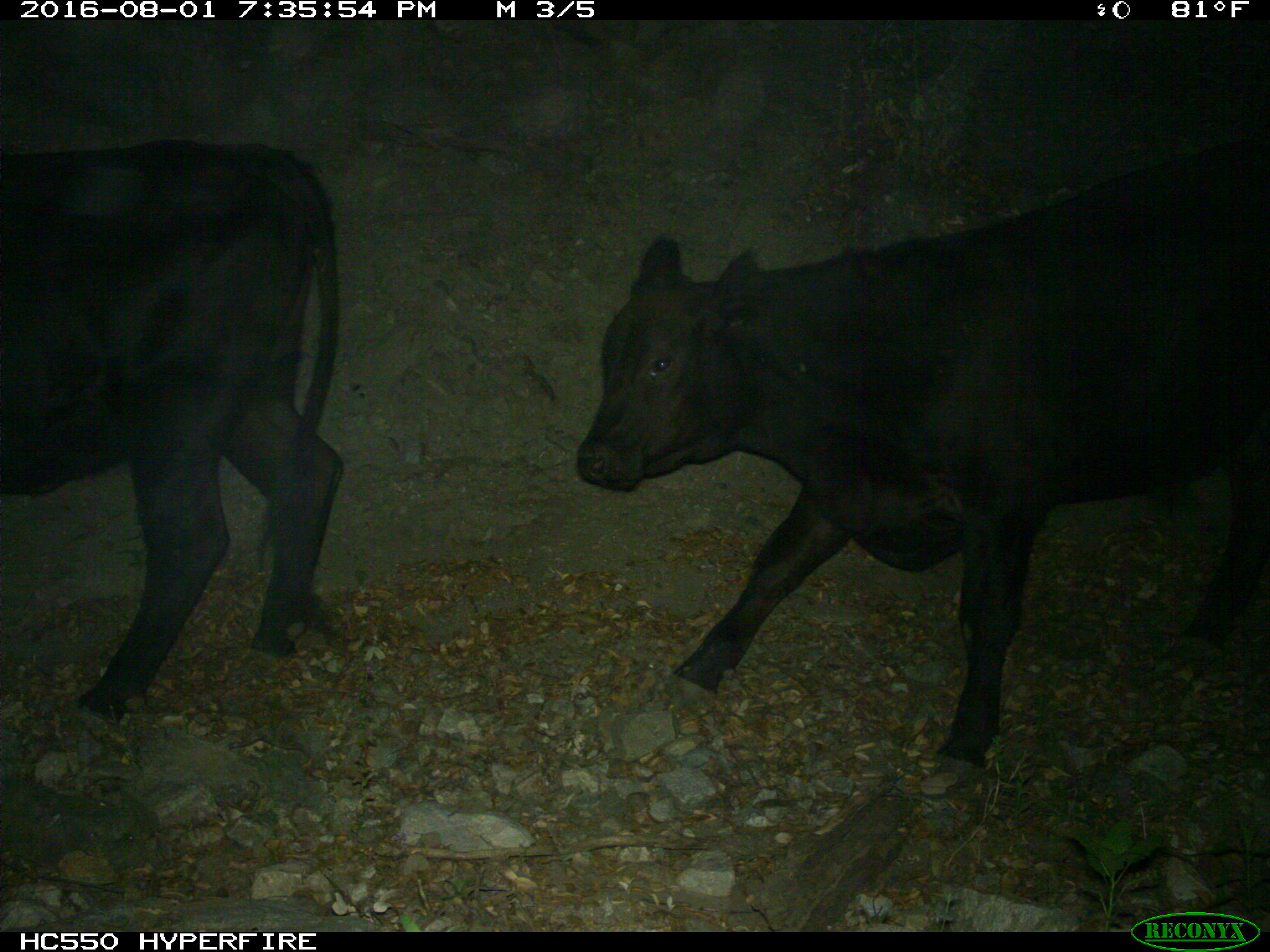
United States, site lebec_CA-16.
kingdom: Animalia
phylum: Chordata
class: Mammalia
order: Artiodactyla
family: Bovidae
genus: Bos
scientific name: Bos taurus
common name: domestic cow